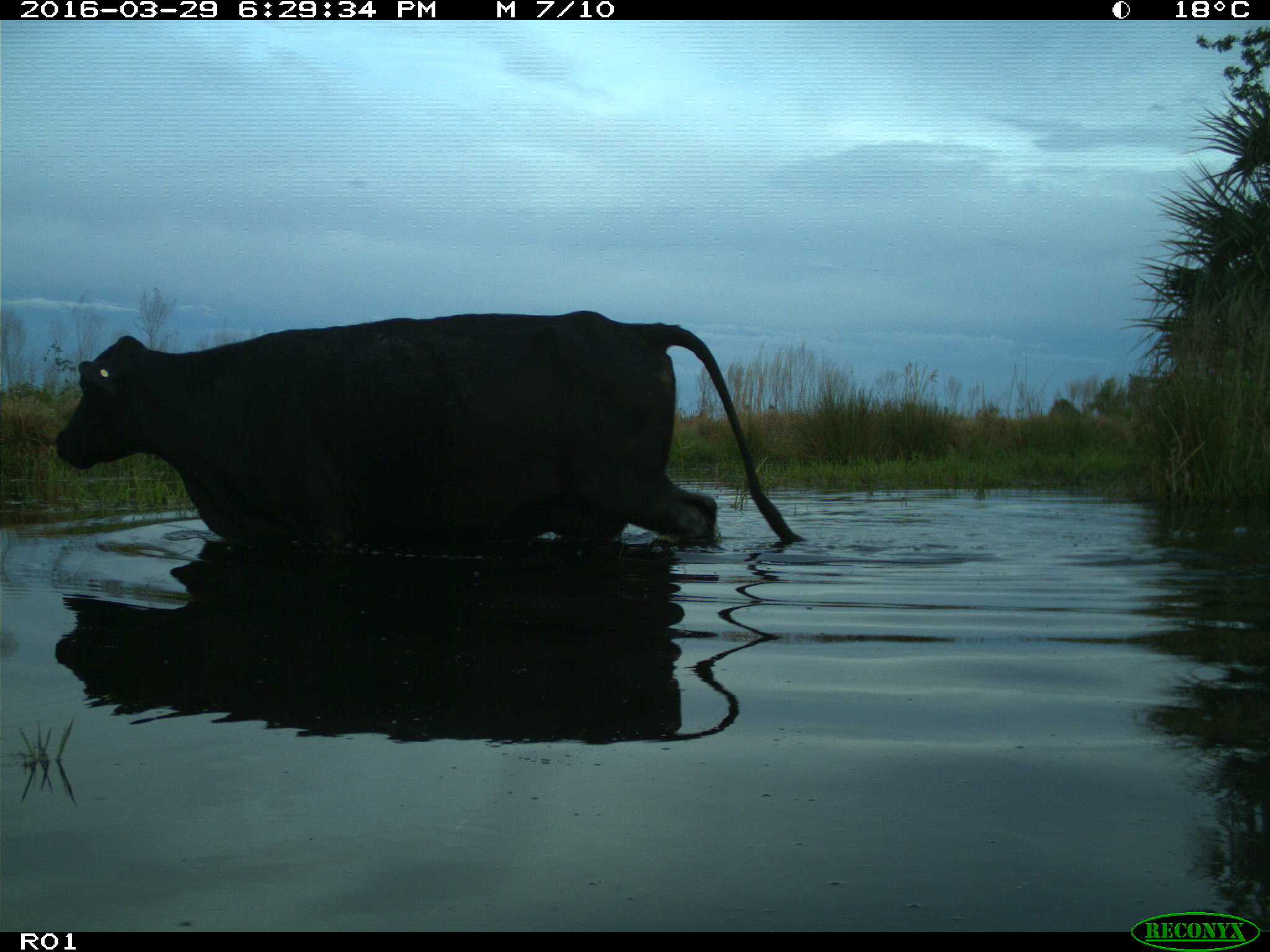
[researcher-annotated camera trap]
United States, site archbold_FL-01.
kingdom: Animalia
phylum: Chordata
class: Mammalia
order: Artiodactyla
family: Bovidae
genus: Bos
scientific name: Bos taurus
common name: domestic cow